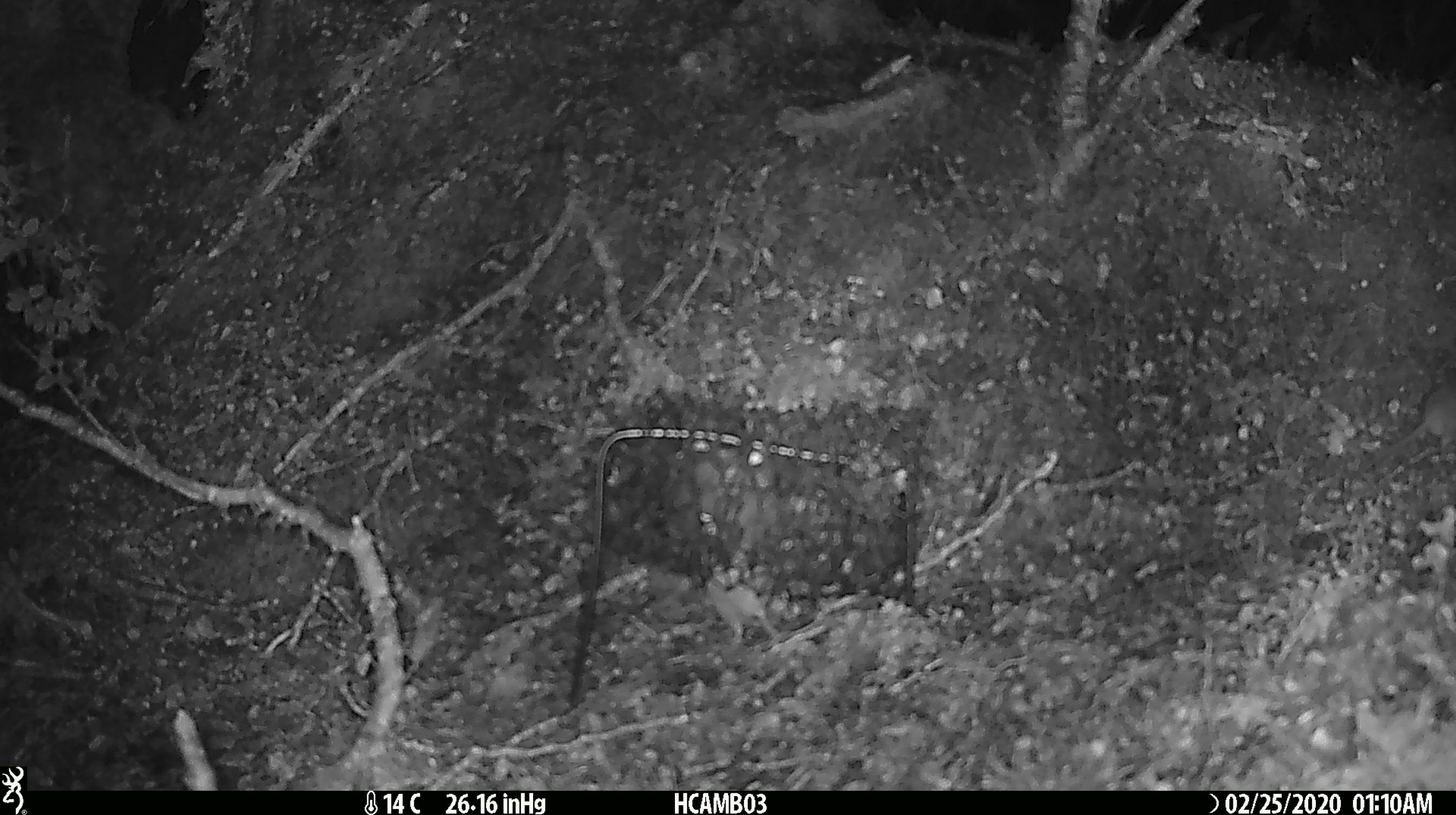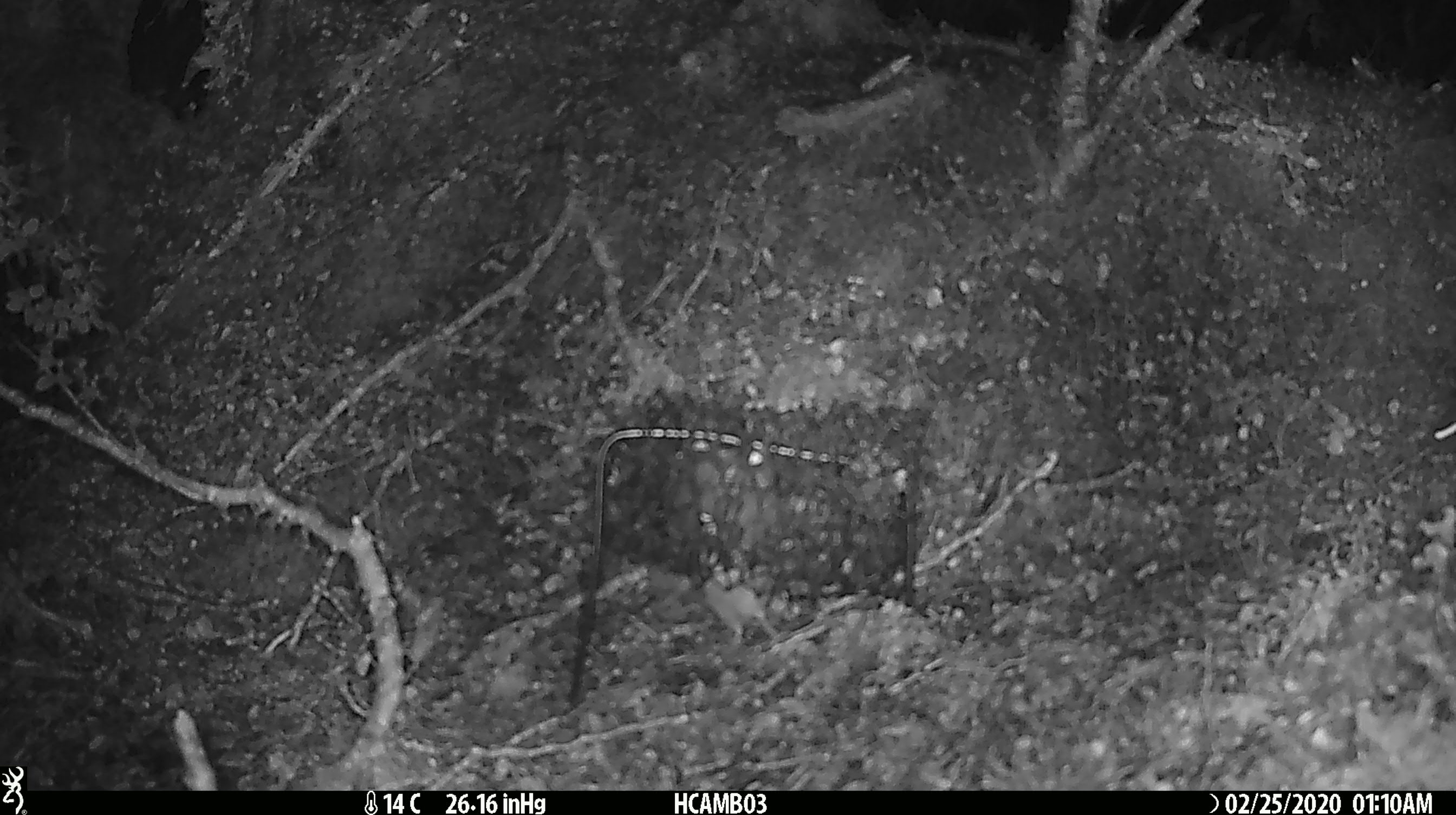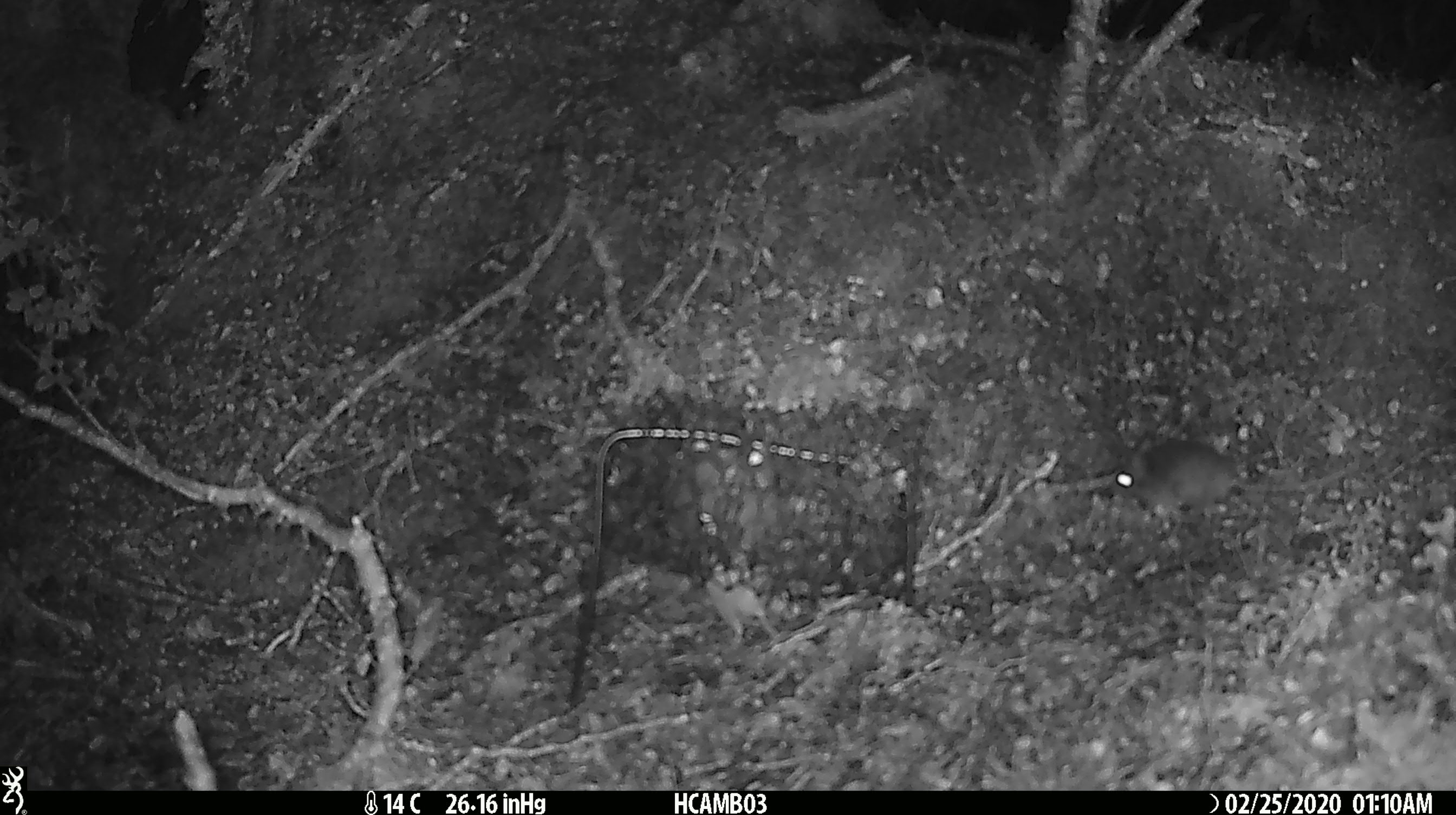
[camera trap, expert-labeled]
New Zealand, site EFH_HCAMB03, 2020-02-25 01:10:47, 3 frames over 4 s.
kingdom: Animalia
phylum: Chordata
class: Mammalia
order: Rodentia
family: Muridae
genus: Mus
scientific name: Mus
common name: mouse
Mouse (Mus).